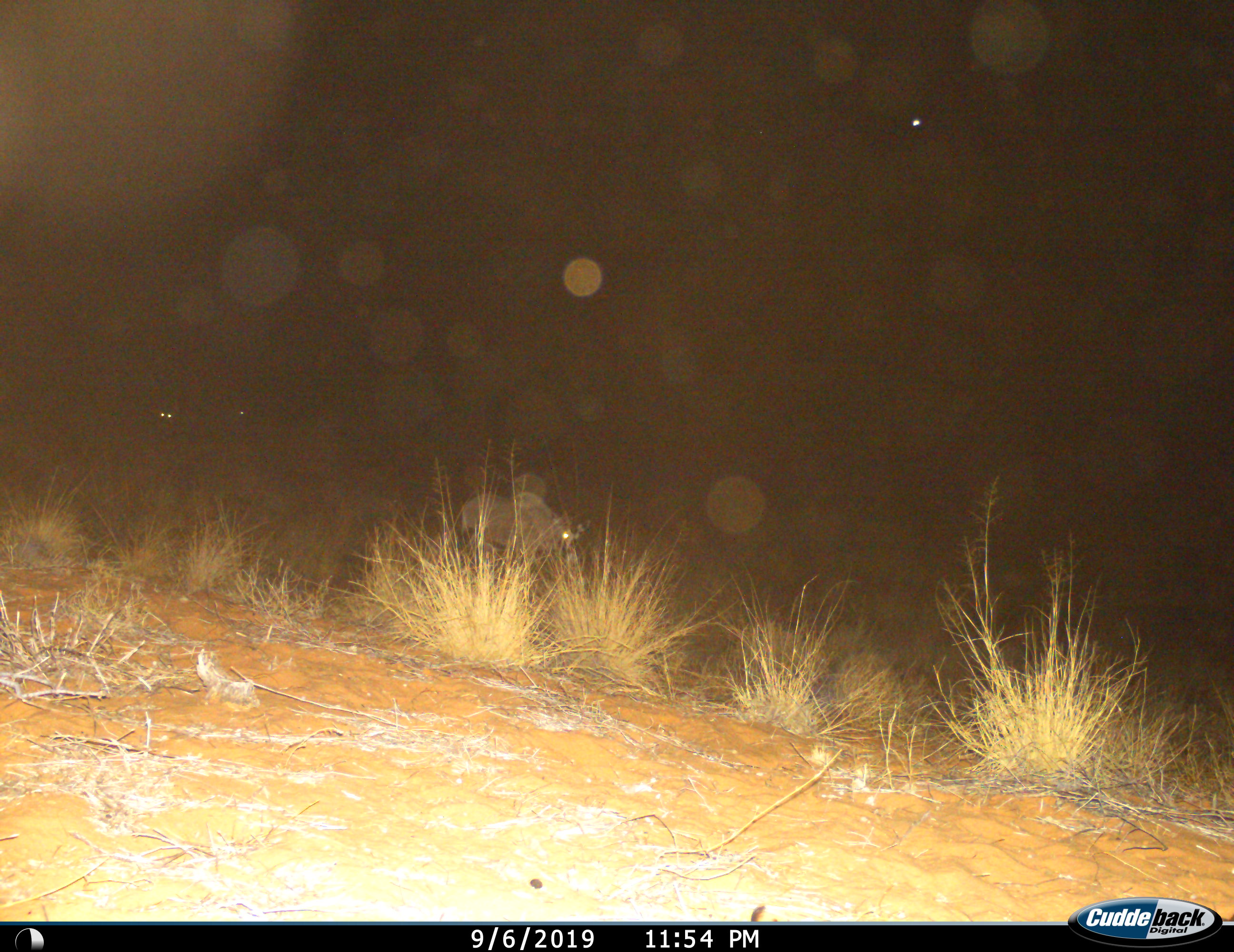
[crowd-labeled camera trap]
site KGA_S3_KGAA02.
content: unidentified animal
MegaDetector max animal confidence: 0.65